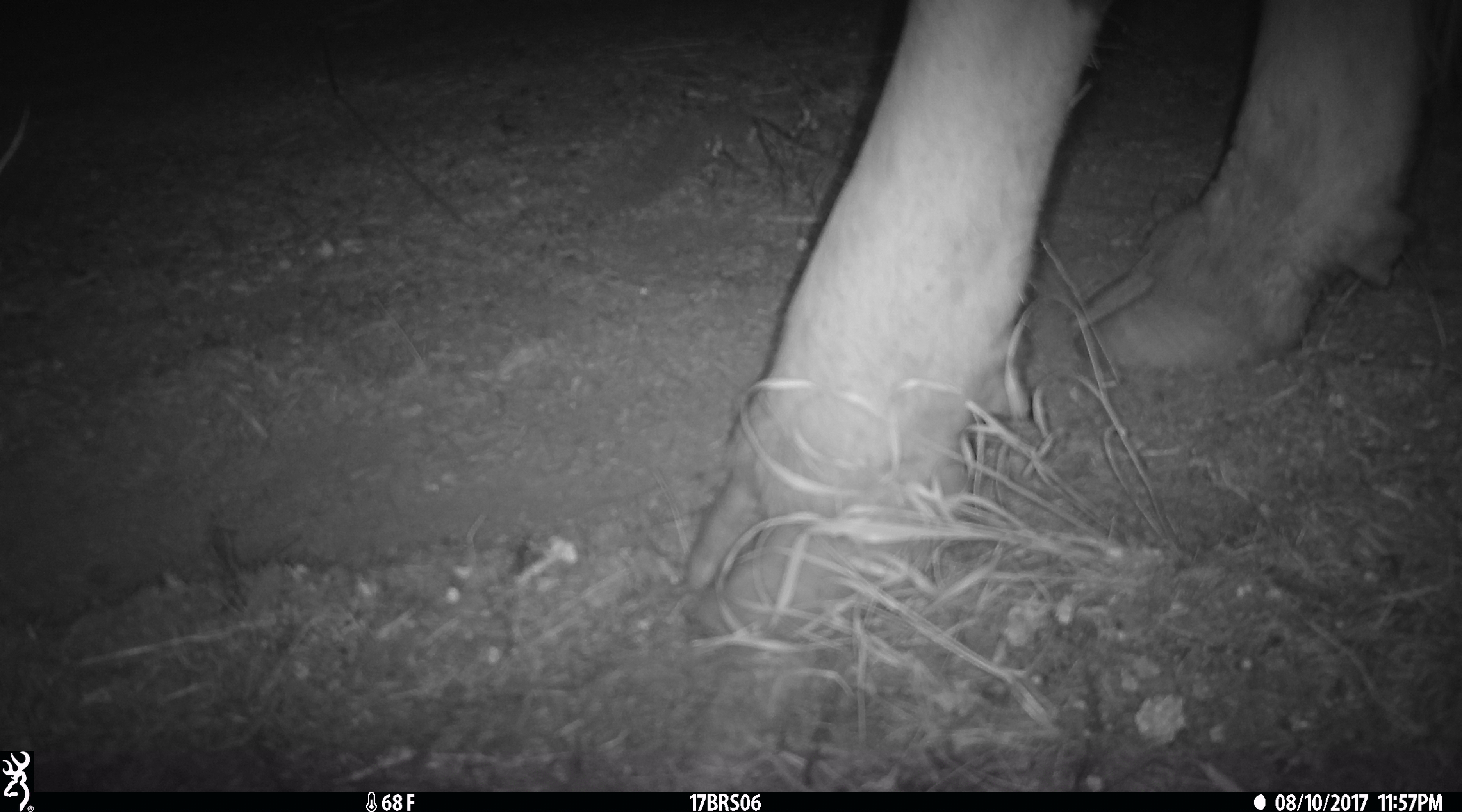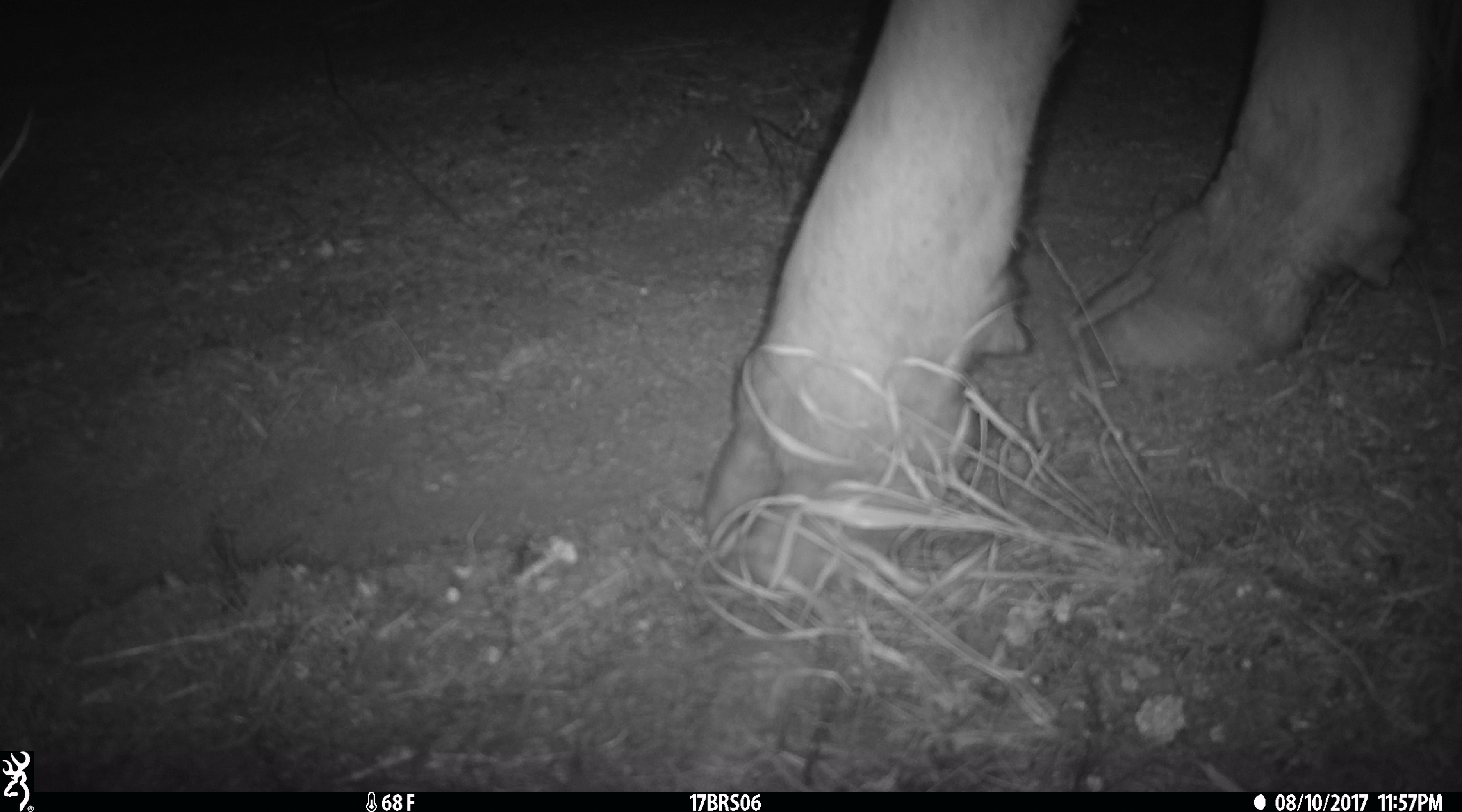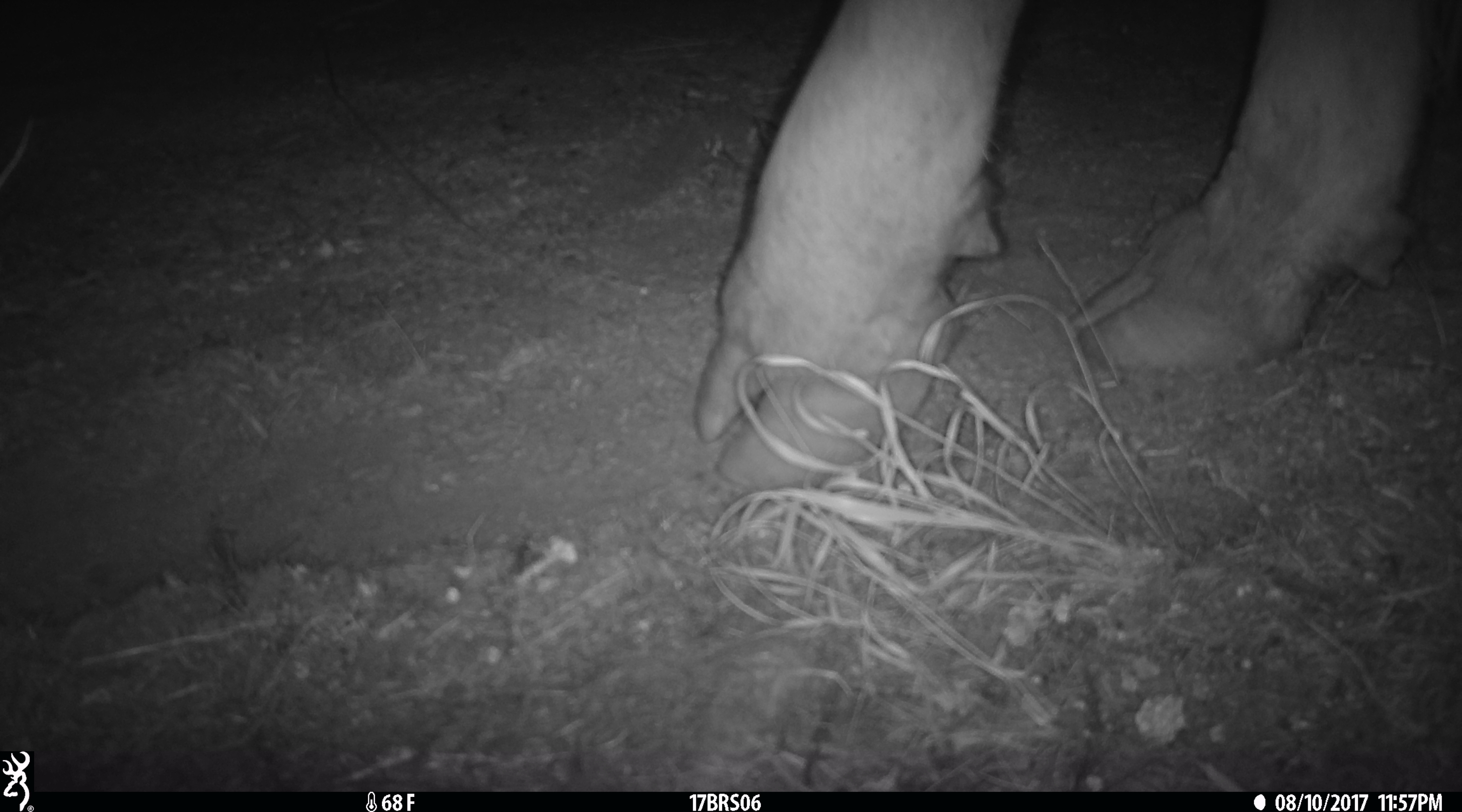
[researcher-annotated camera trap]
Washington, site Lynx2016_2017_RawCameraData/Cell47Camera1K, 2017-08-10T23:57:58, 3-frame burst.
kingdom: Animalia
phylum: Chordata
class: Mammalia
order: Artiodactyla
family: Bovidae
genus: Bos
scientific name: Bos taurus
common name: domestic cattle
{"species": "domestic cattle (Bos taurus)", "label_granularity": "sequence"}